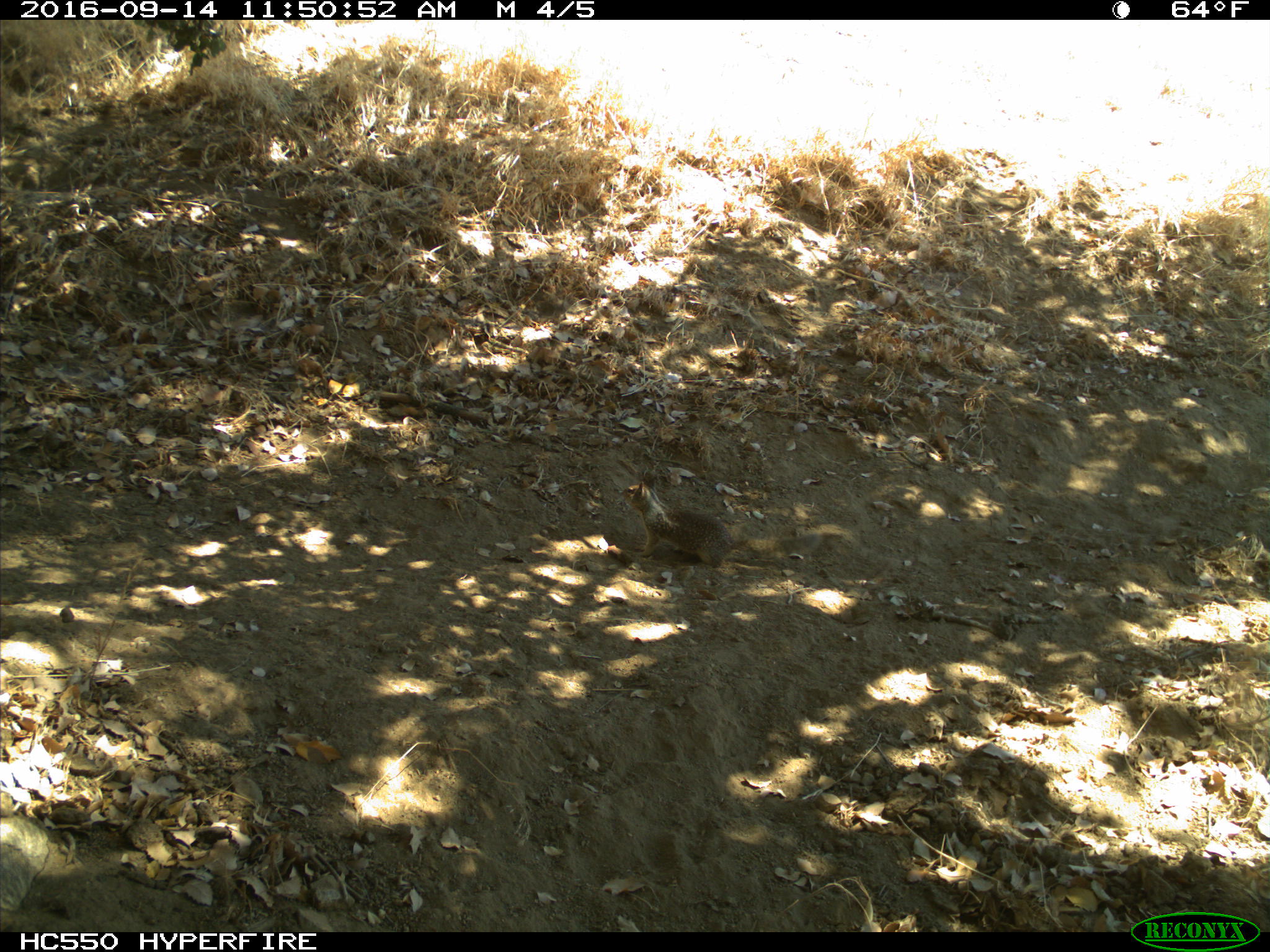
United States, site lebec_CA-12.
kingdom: Animalia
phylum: Chordata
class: Mammalia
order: Rodentia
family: Sciuridae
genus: Otospermophilus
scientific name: Otospermophilus beecheyi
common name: california ground squirrel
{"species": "Otospermophilus beecheyi (california ground squirrel)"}